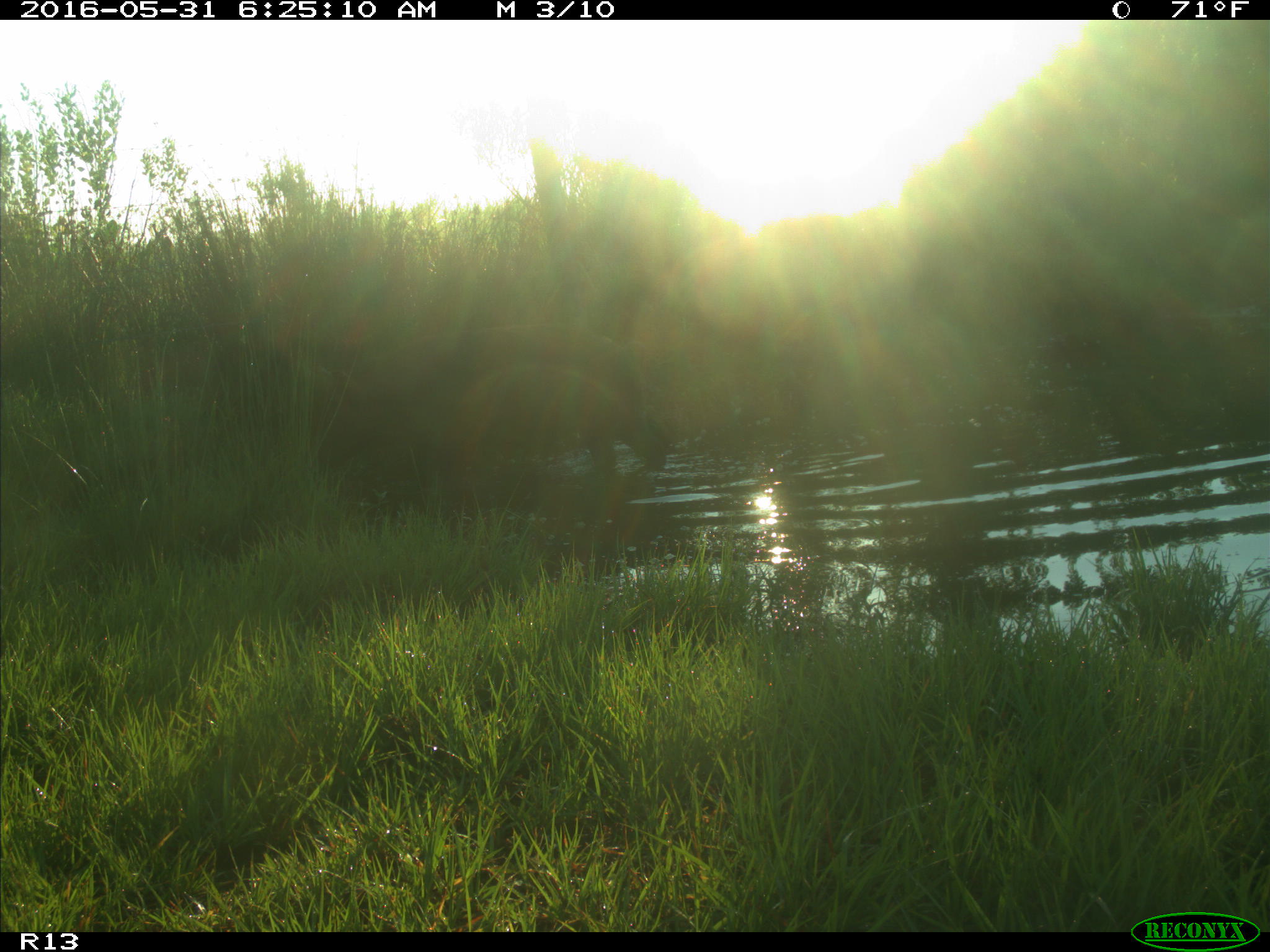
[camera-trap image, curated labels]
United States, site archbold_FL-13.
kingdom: Animalia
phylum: Chordata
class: Mammalia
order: Artiodactyla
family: Suidae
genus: Sus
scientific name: Sus scrofa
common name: wild boar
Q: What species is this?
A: Sus scrofa (wild boar).